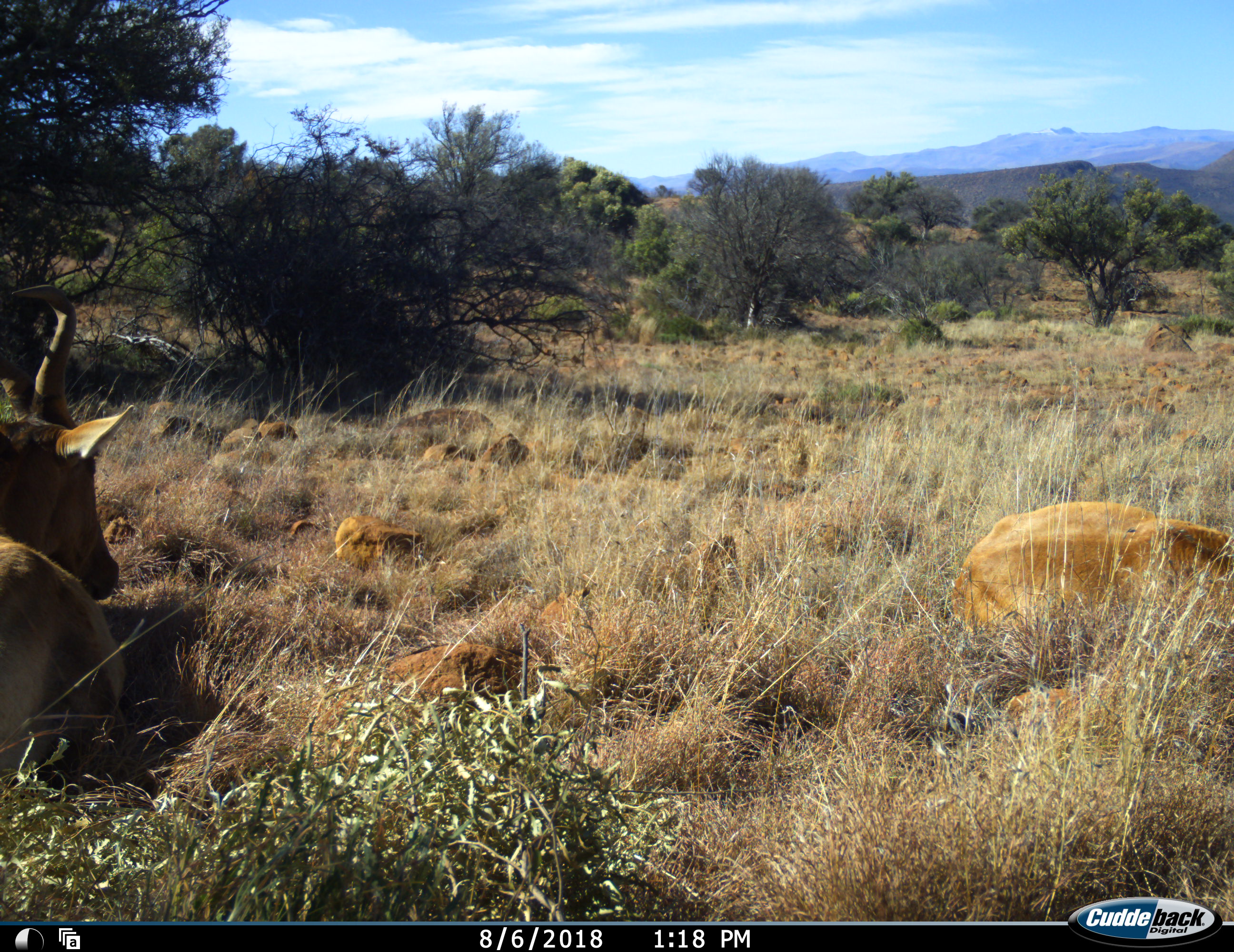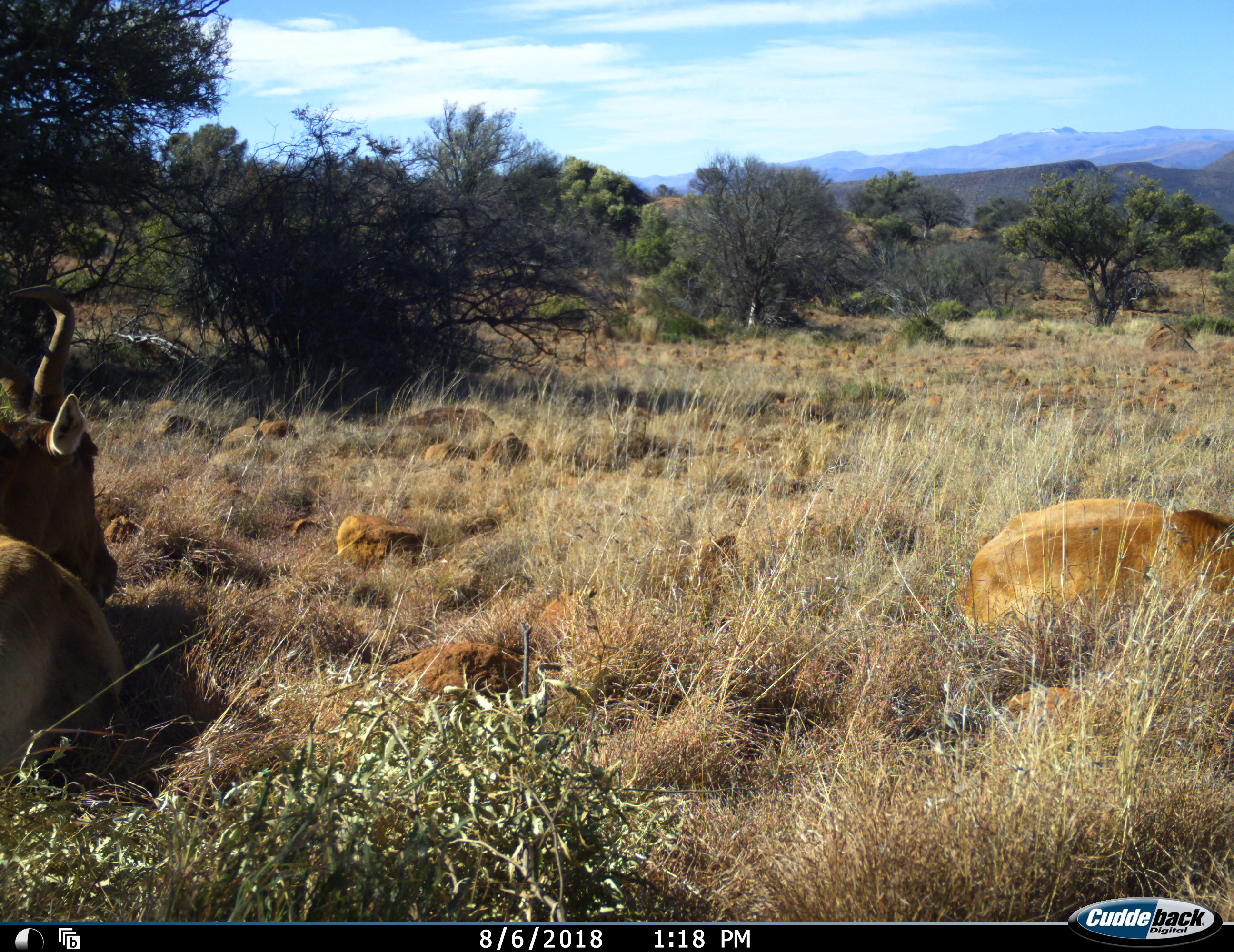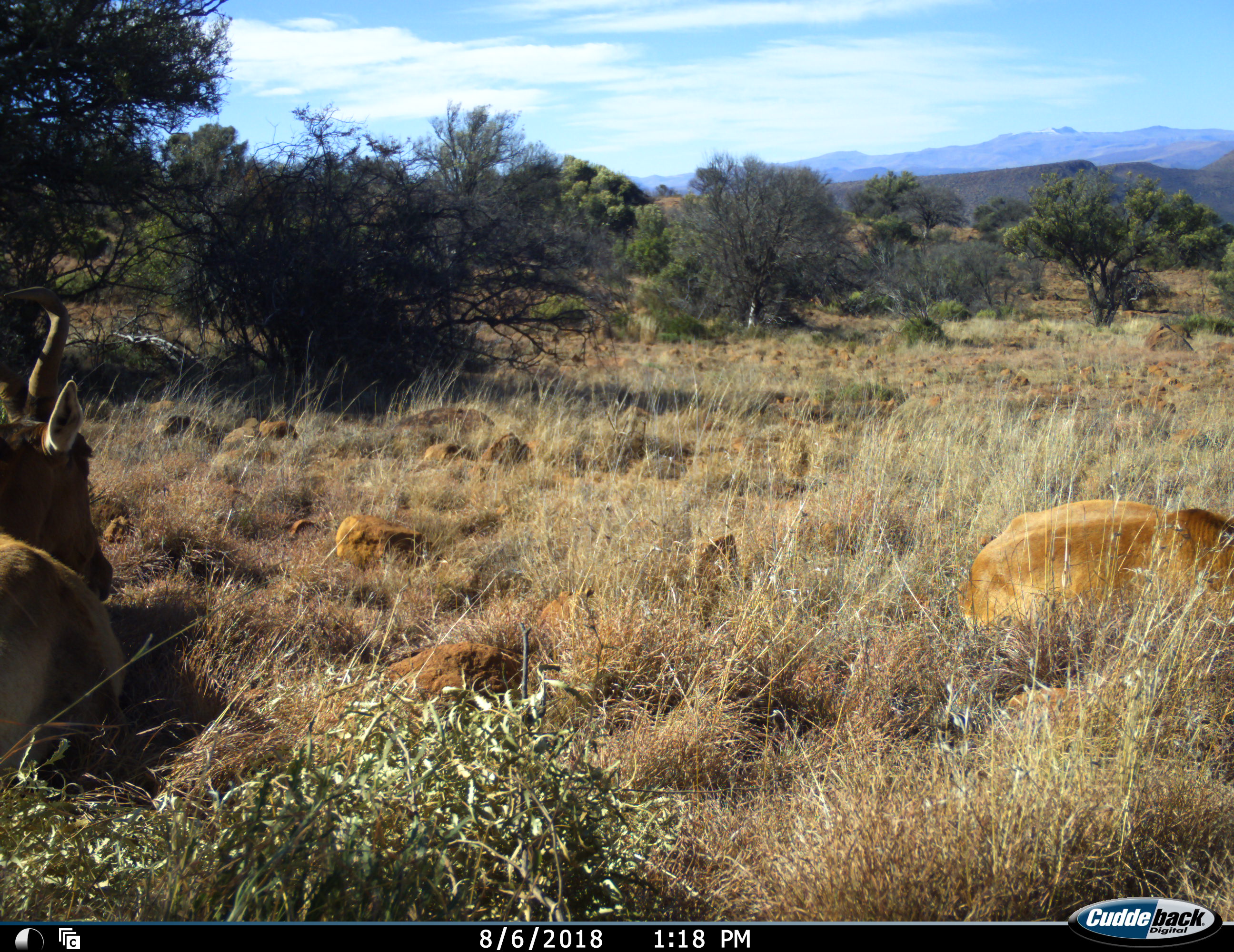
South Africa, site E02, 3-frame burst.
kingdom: Animalia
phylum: Chordata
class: Mammalia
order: Artiodactyla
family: Bovidae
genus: Alcelaphus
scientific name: Alcelaphus buselaphus caama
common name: red hartebeest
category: hartebeestred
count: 2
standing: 0%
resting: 100%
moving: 0%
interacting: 0%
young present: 11%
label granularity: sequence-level